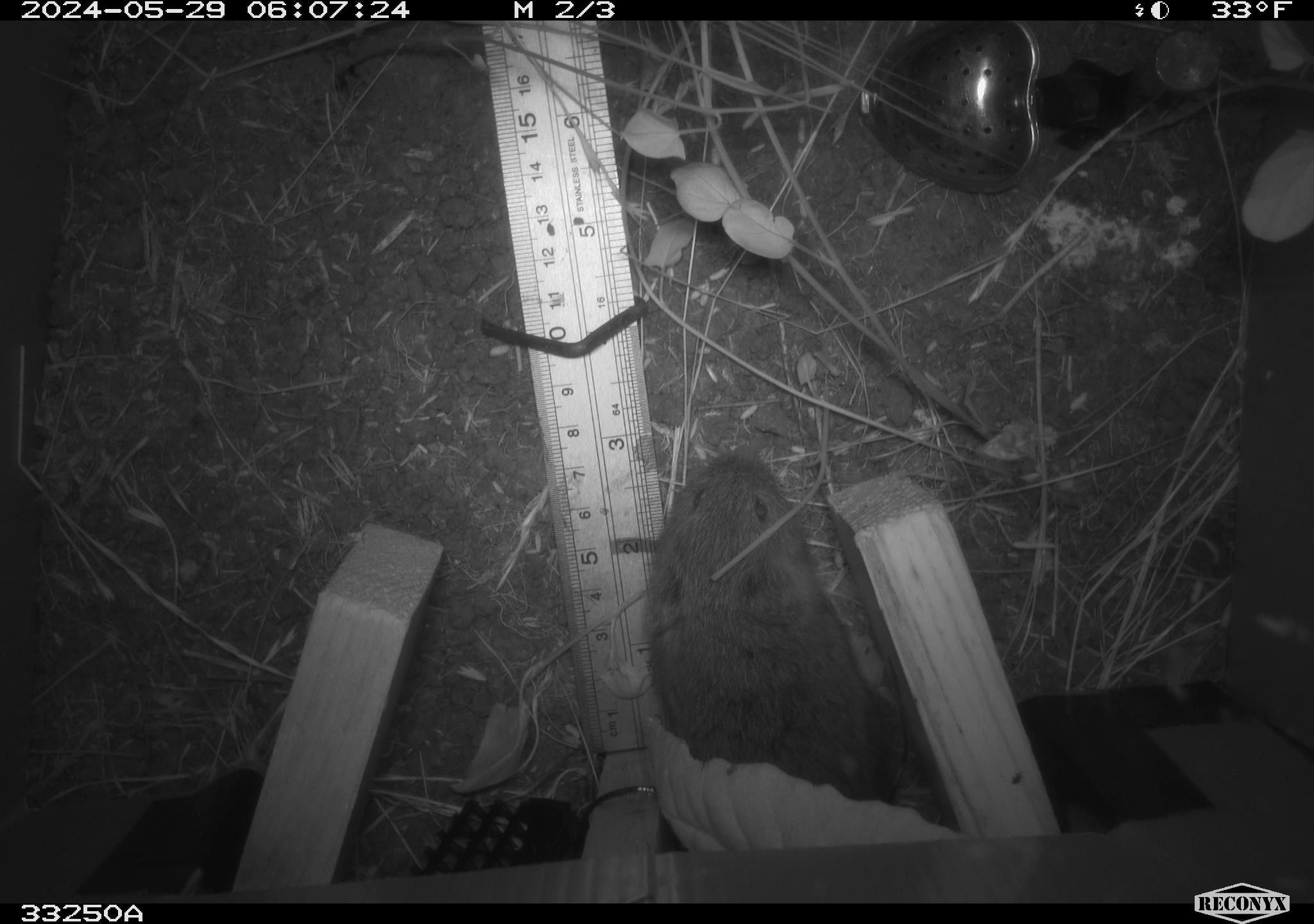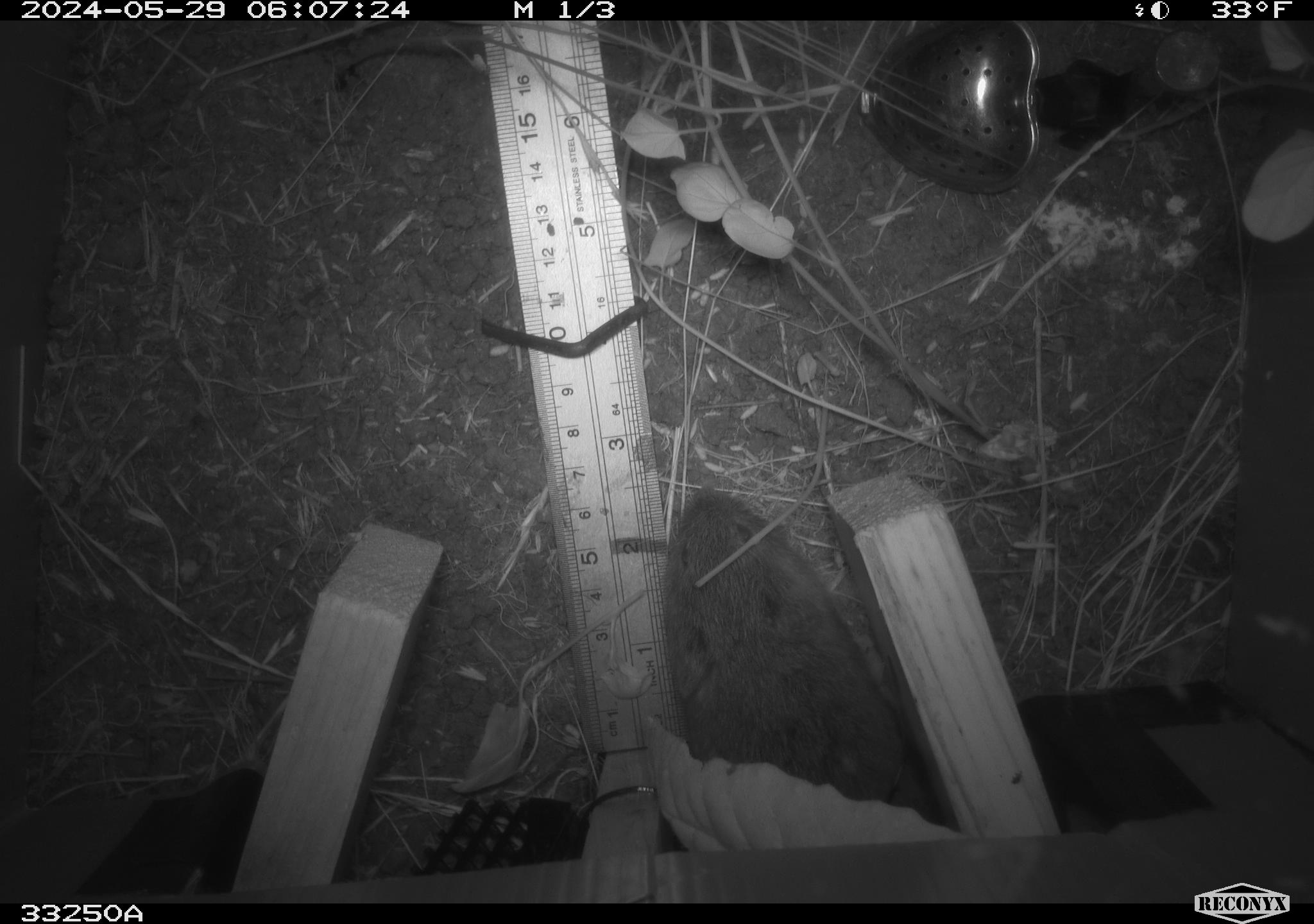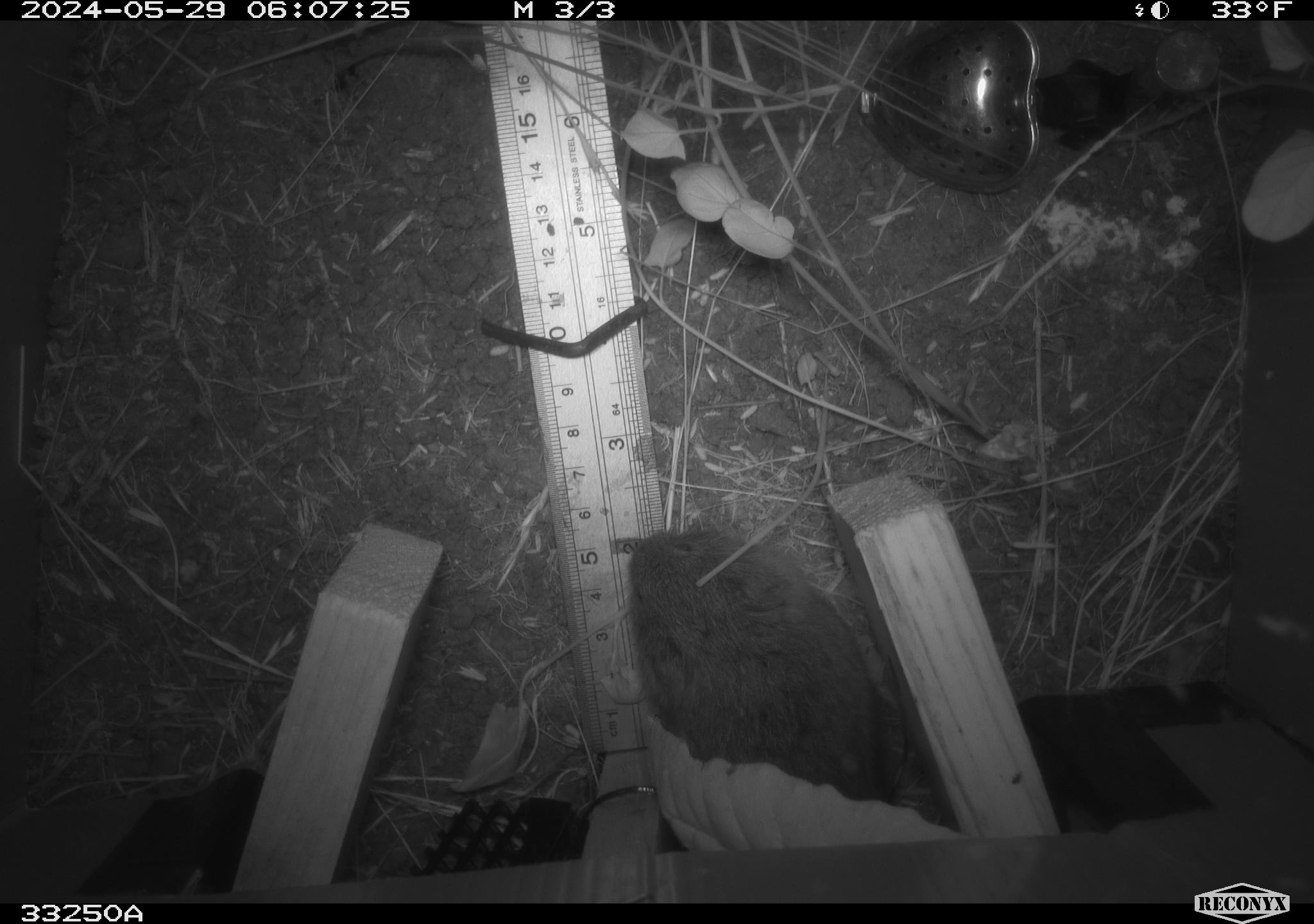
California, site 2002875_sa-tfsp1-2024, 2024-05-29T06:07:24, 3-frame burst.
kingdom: Animalia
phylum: Chordata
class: Mammalia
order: Rodentia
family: Cricetidae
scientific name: Arvicolinae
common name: voles, lemmings, and muskrats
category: arvicolinae subfamily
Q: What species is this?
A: Arvicolinae subfamily (voles, lemmings, and muskrats) (Arvicolinae).